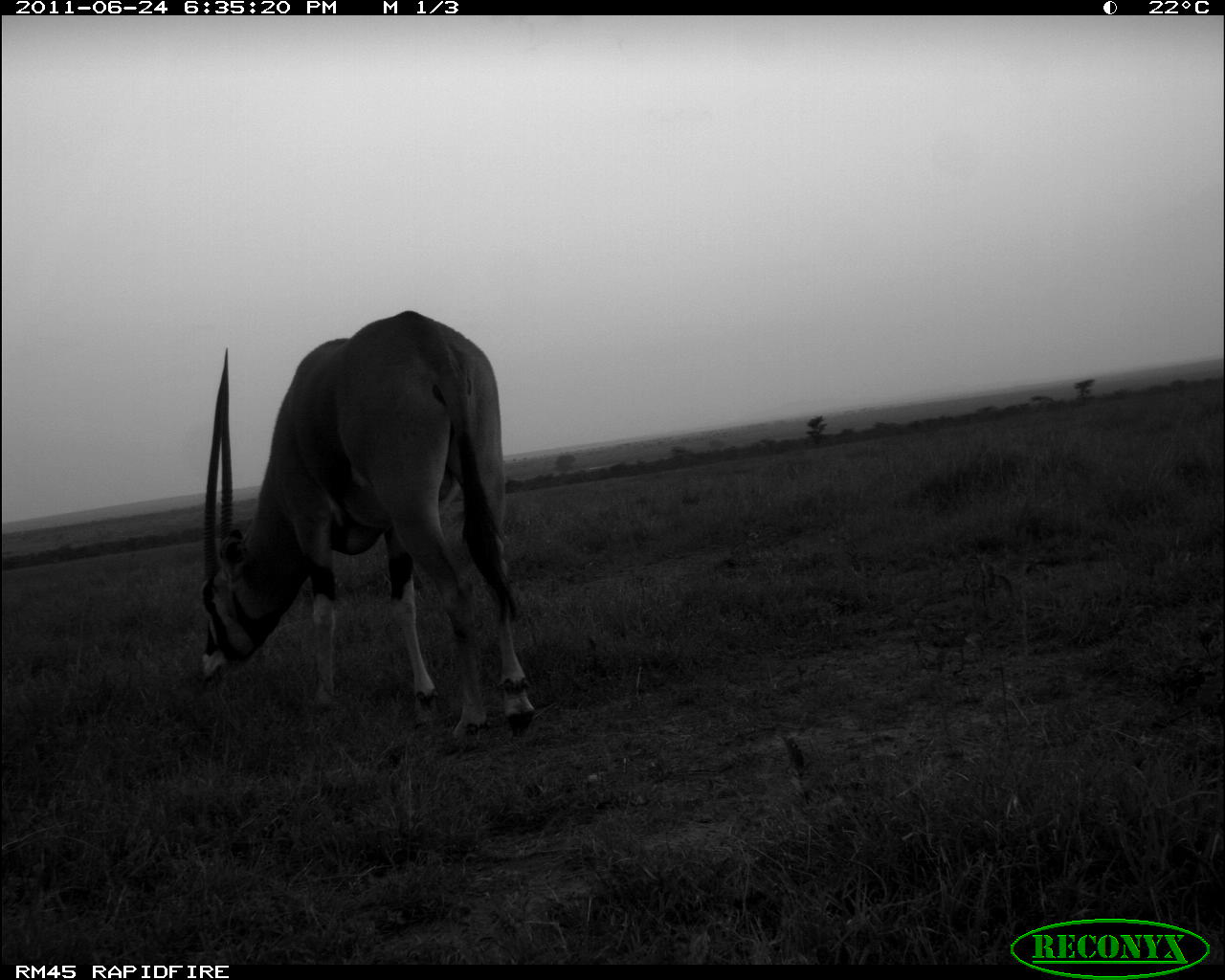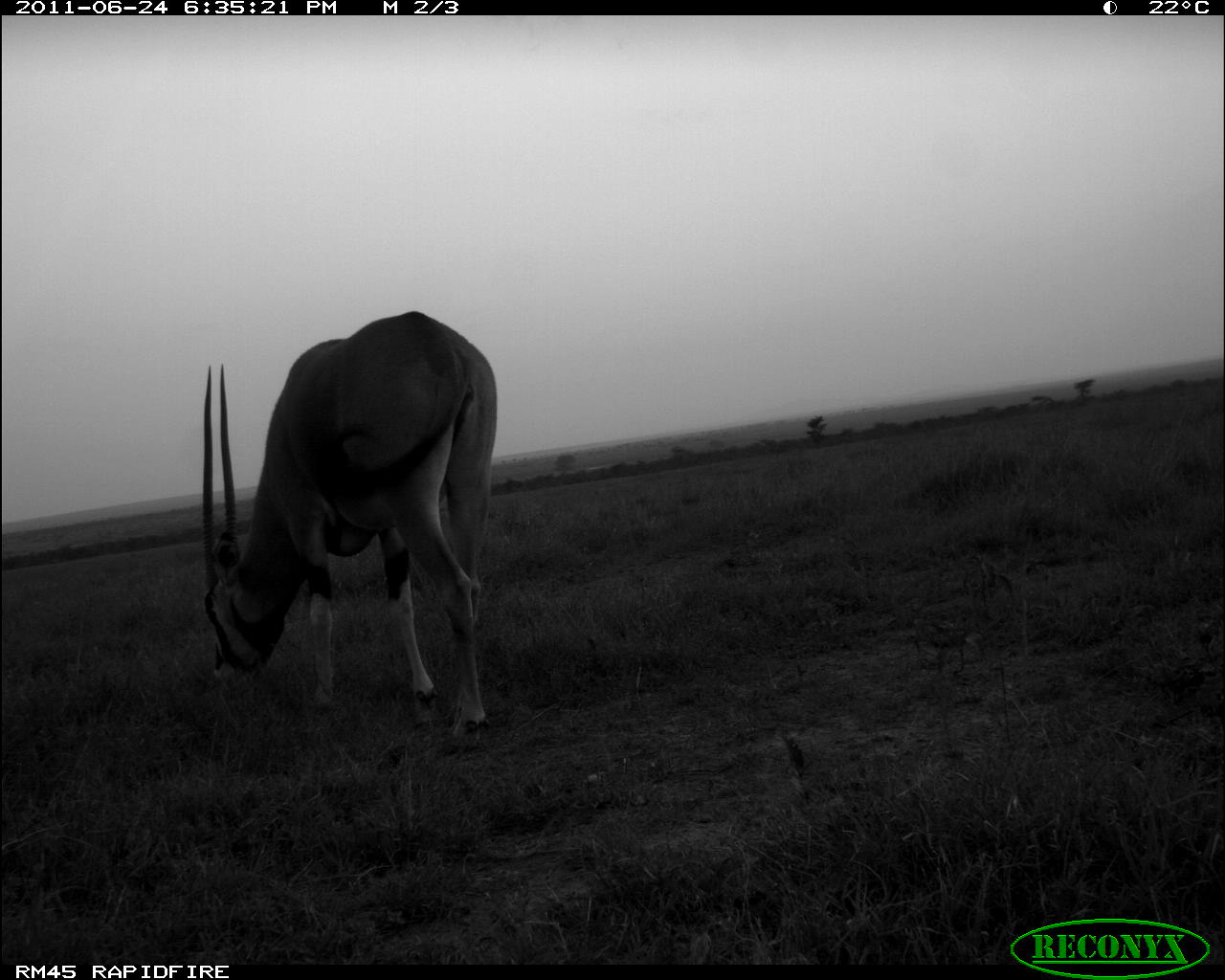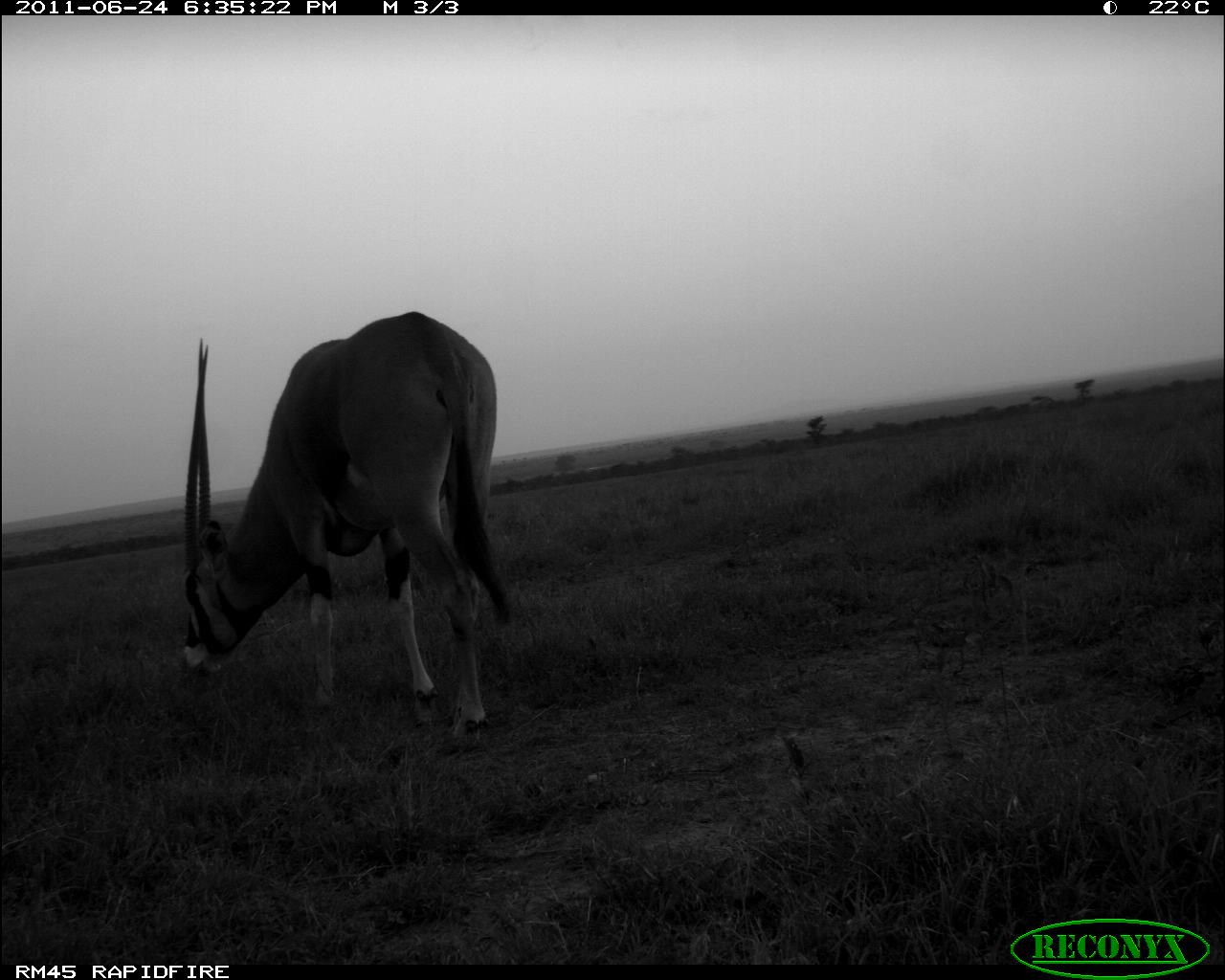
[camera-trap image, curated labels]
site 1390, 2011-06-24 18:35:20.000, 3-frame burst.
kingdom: Animalia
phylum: Chordata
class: Mammalia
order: Artiodactyla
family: Bovidae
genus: Oryx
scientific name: Oryx beisa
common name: east african oryx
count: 1